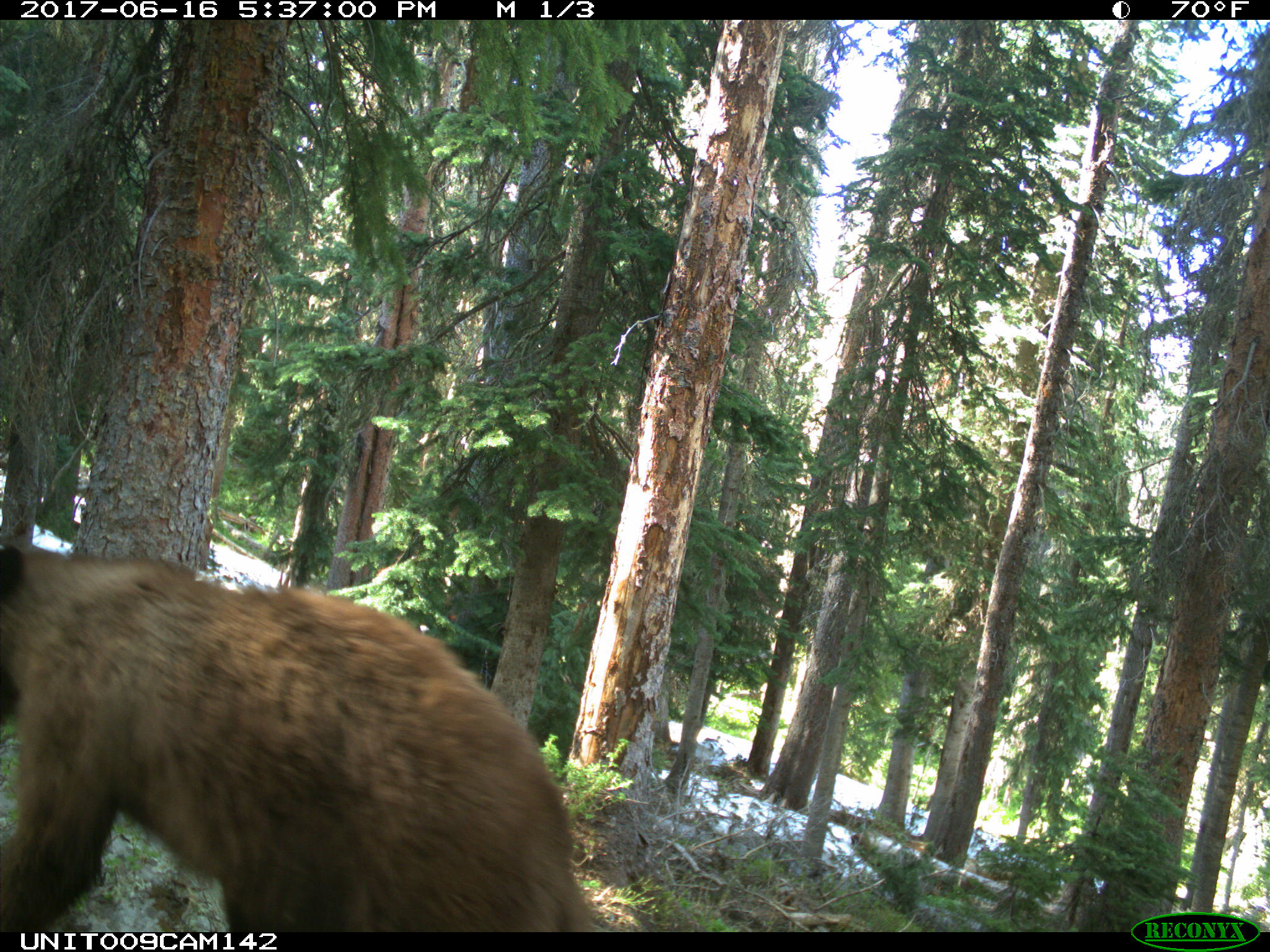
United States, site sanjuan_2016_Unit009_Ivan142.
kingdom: Animalia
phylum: Chordata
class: Mammalia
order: Carnivora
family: Ursidae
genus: Ursus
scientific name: Ursus americanus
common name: american black bear